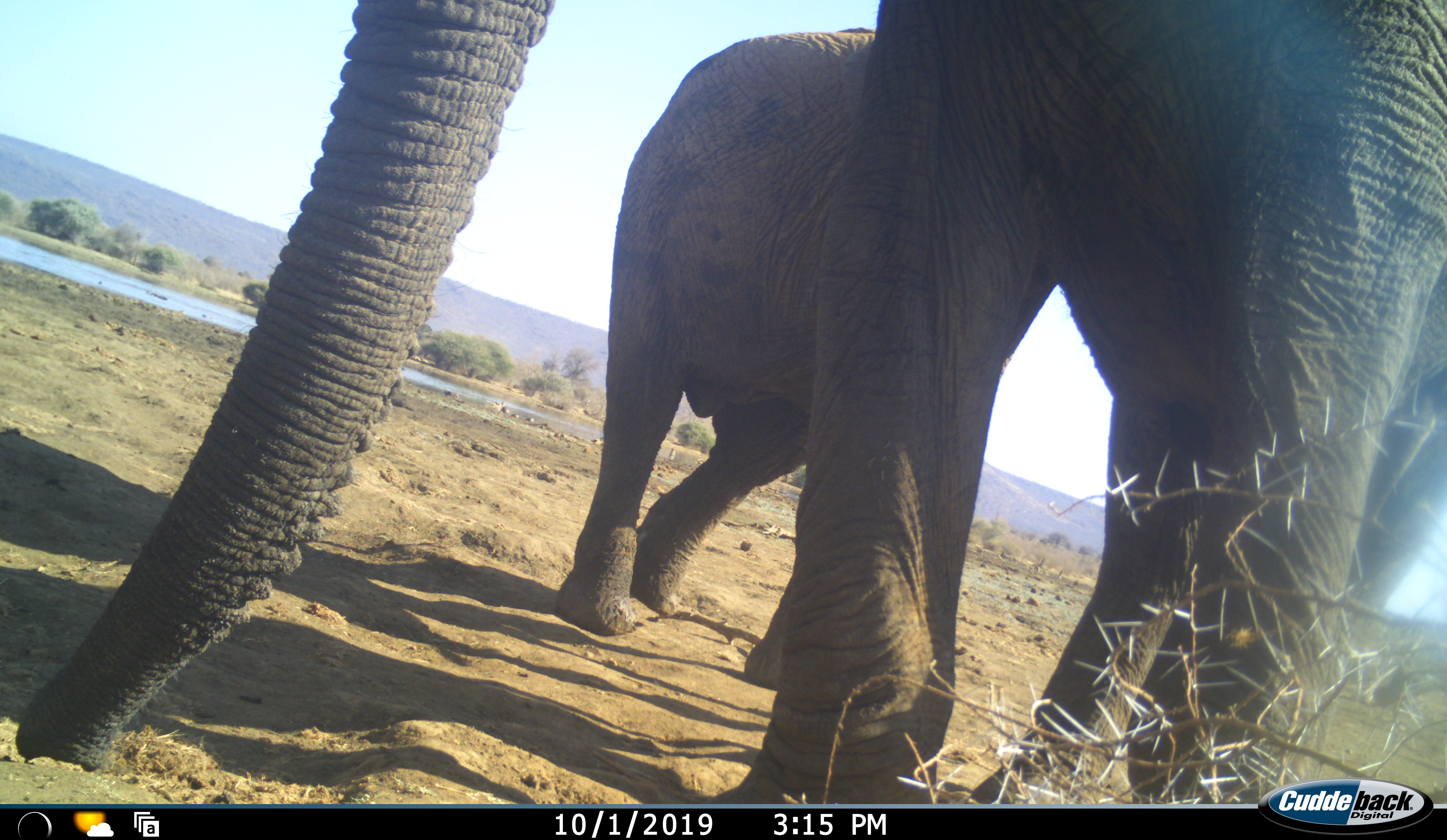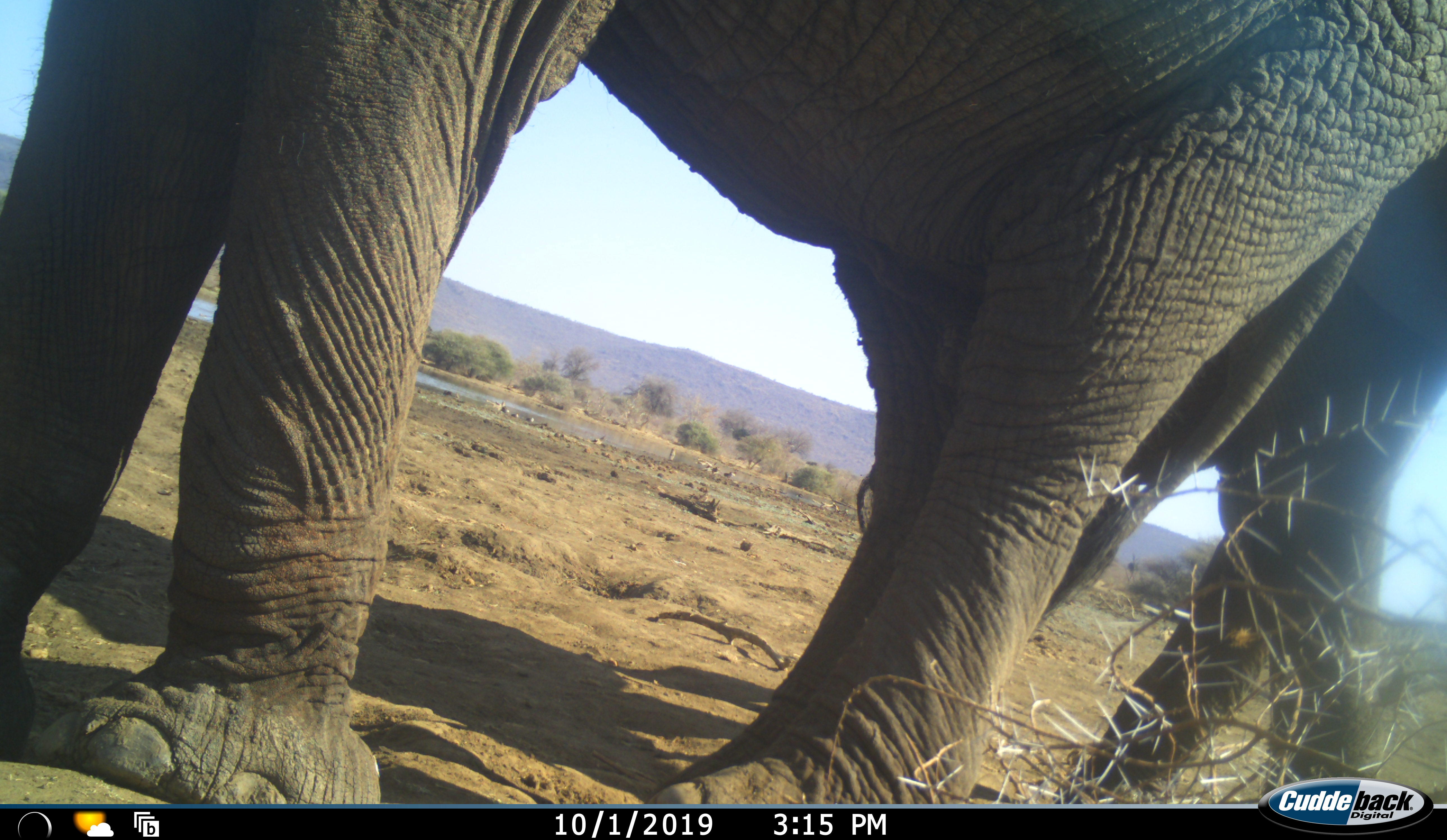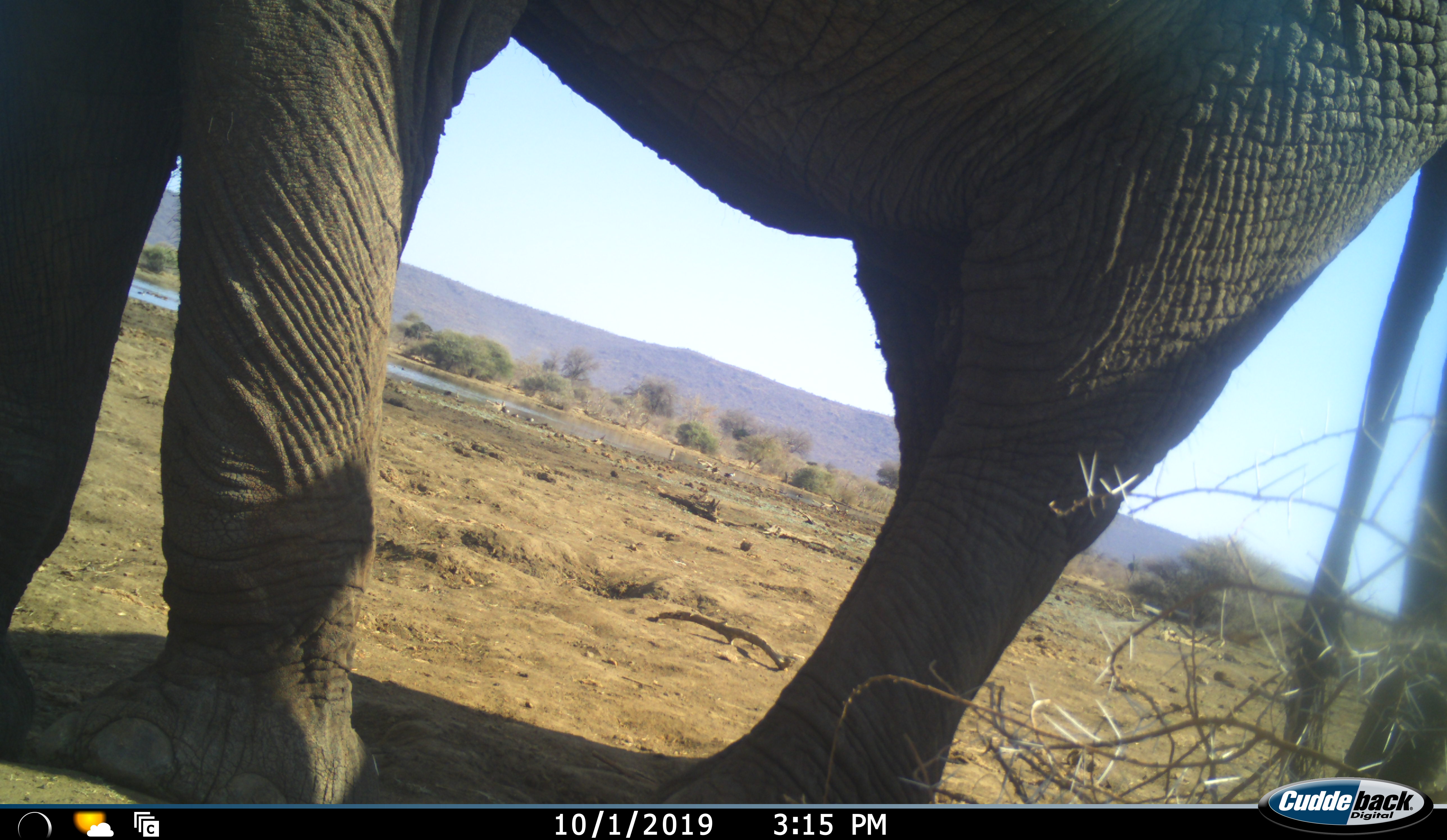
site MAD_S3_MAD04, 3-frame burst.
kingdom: Animalia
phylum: Chordata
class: Mammalia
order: Proboscidea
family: Elephantidae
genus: Loxodonta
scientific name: Loxodonta africana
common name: african bush elephant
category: elephant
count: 2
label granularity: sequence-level